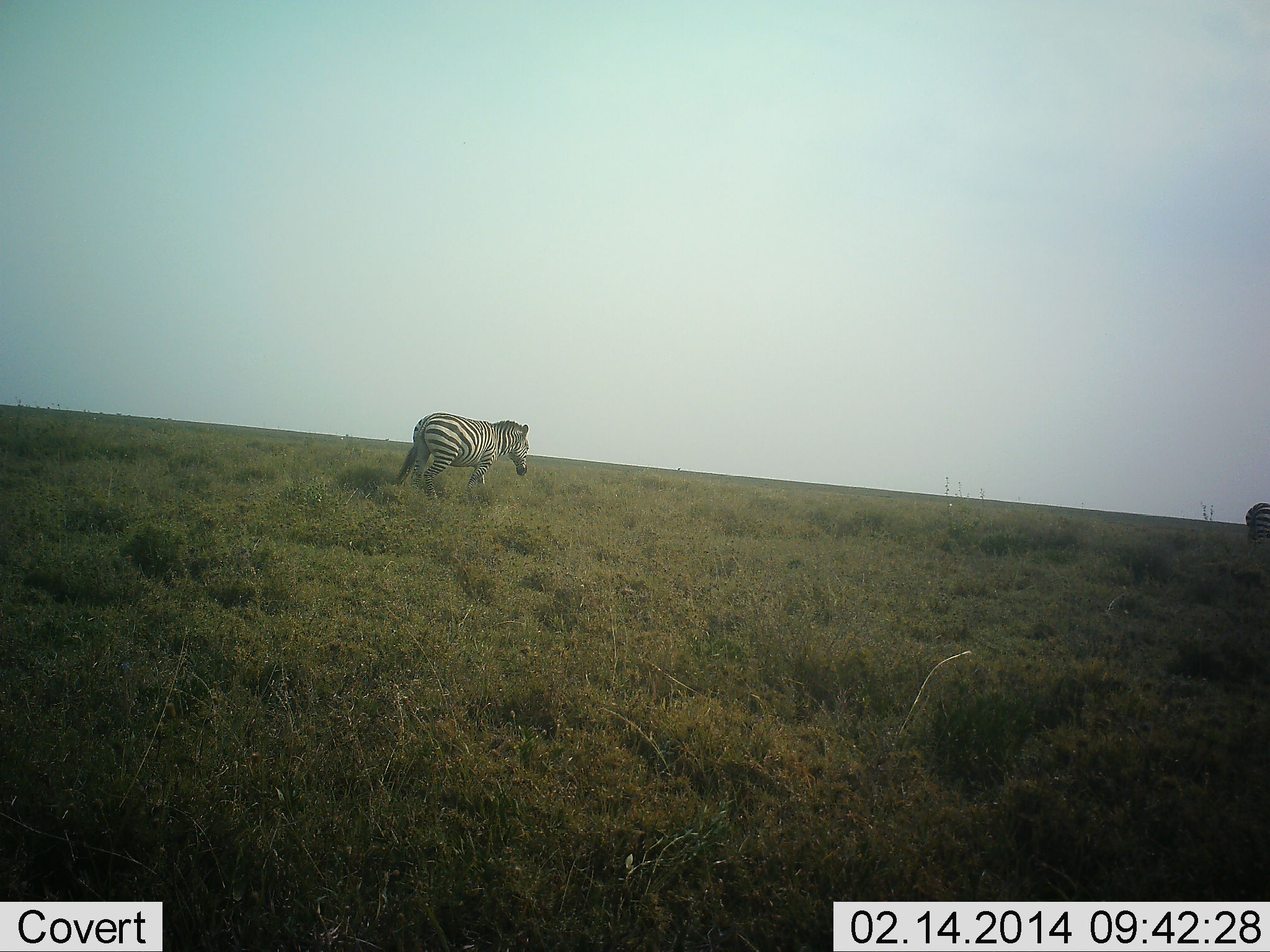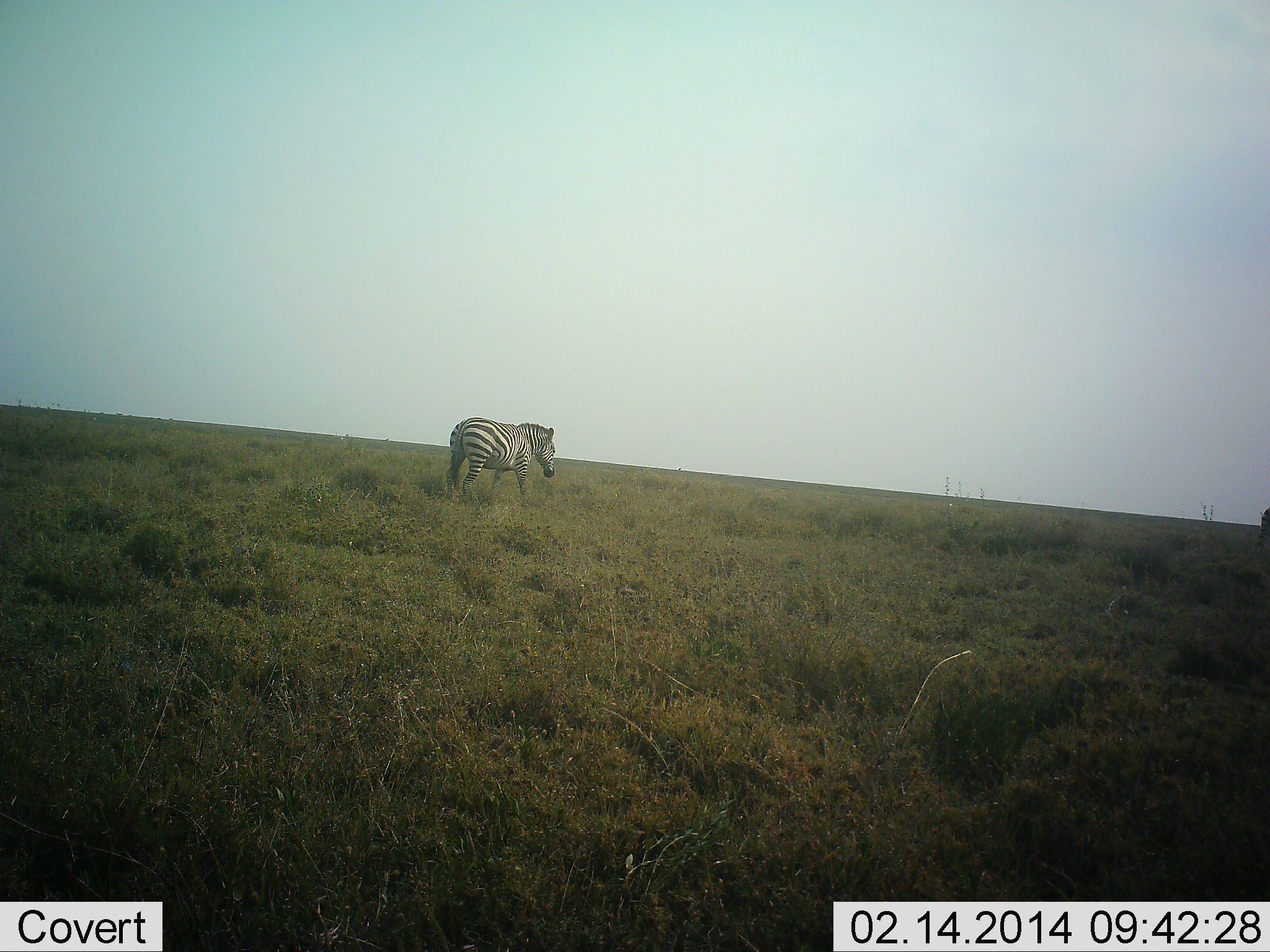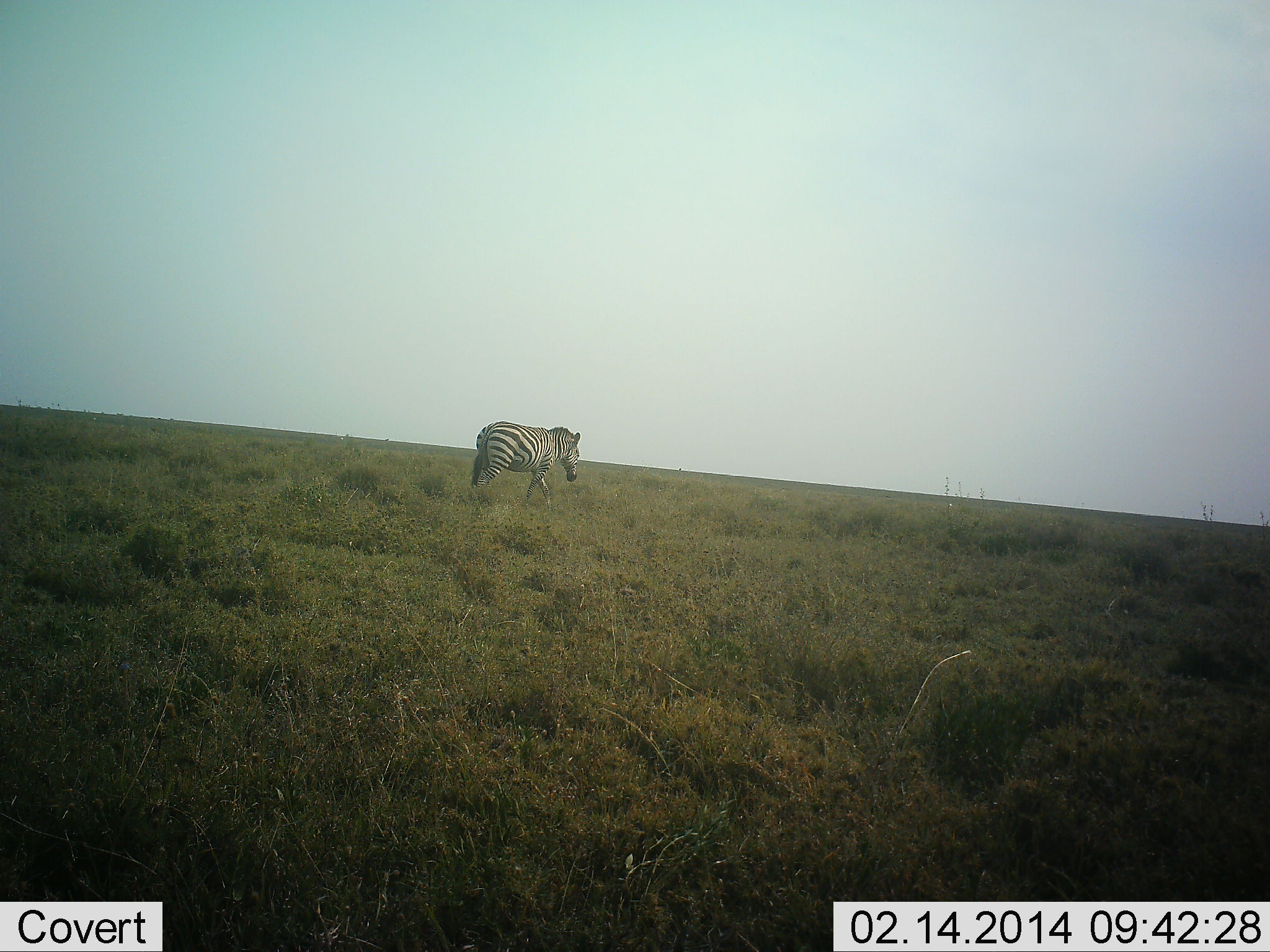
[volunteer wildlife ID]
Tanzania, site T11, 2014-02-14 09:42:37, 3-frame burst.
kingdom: Animalia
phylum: Chordata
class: Mammalia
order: Perissodactyla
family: Equidae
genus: Equus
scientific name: Equus quagga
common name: plains zebra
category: zebra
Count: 2.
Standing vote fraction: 20%.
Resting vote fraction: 0%.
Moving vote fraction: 80%.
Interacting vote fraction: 0%.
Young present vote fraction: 0%.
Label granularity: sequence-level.